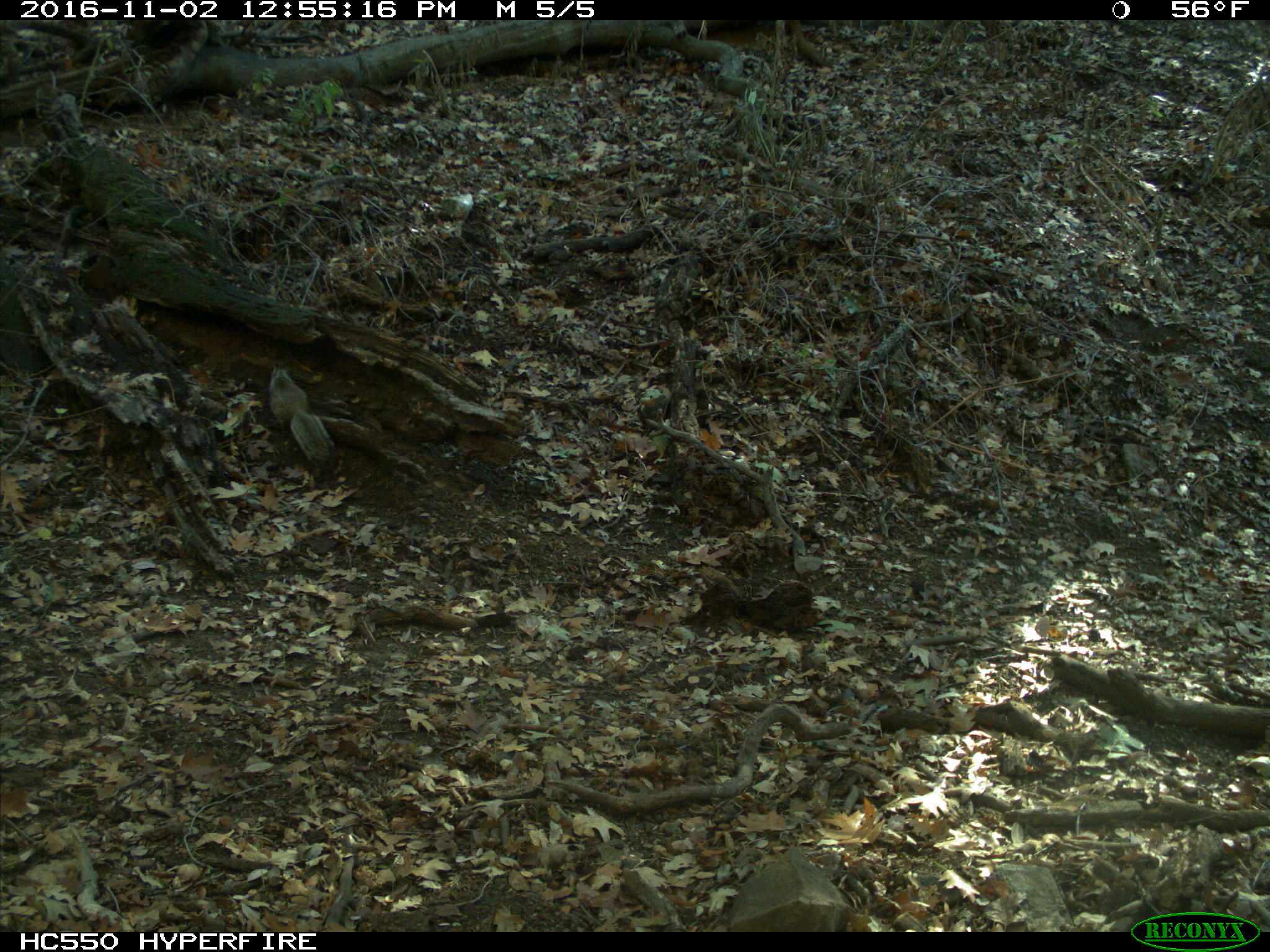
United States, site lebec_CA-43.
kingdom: Animalia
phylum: Chordata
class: Mammalia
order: Rodentia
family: Sciuridae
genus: Otospermophilus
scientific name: Otospermophilus beecheyi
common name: california ground squirrel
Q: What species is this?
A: Otospermophilus beecheyi (california ground squirrel).